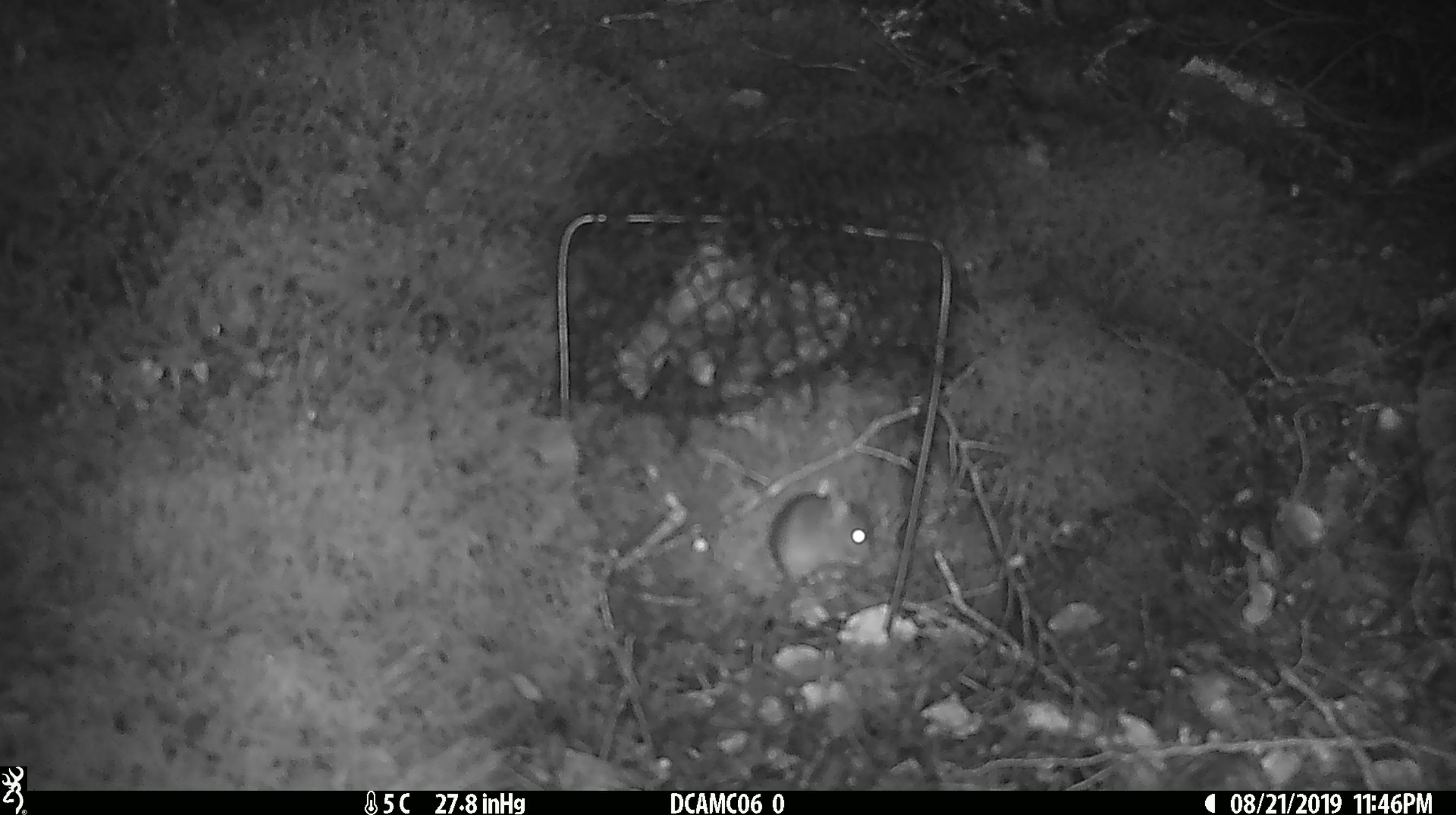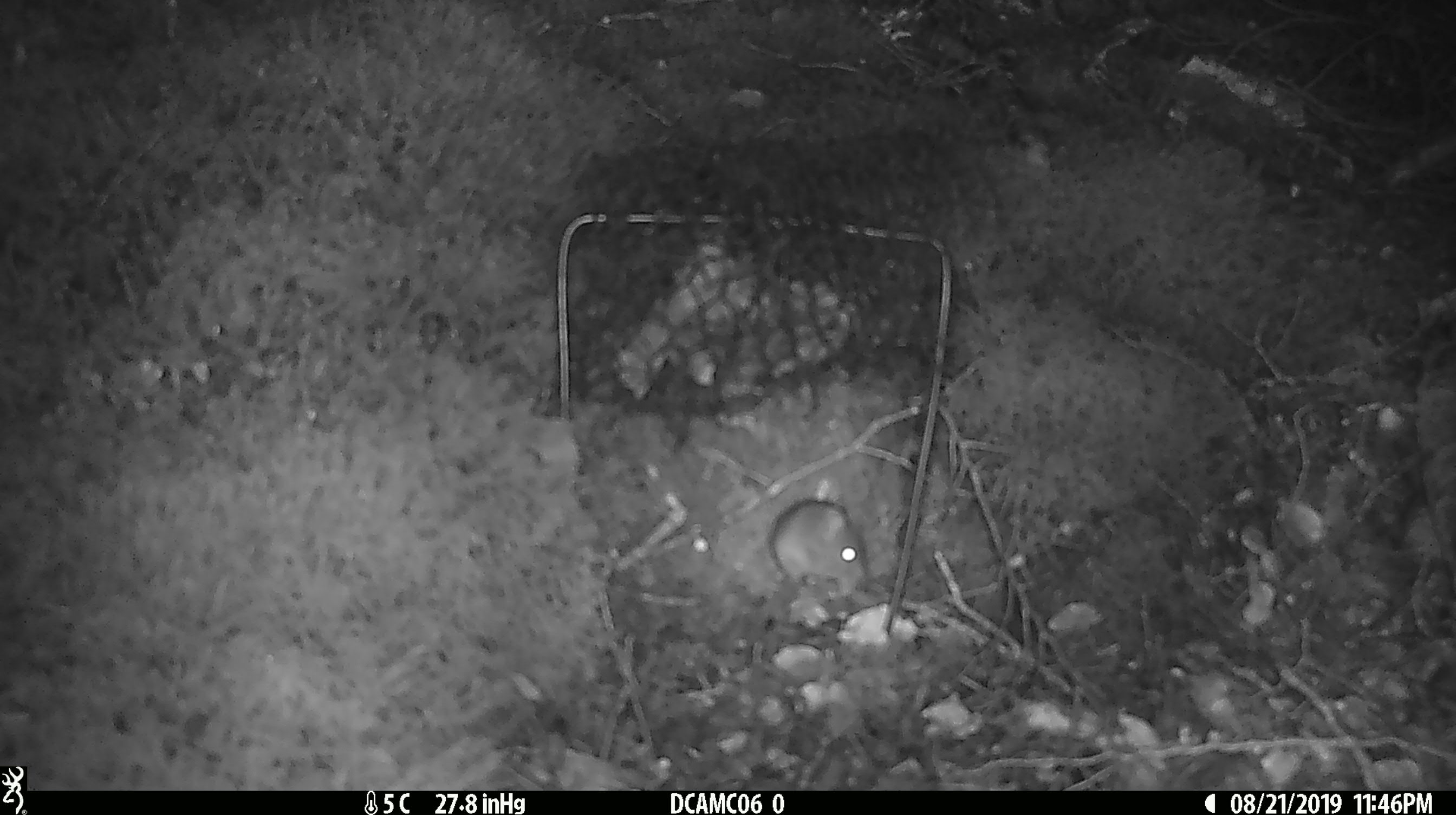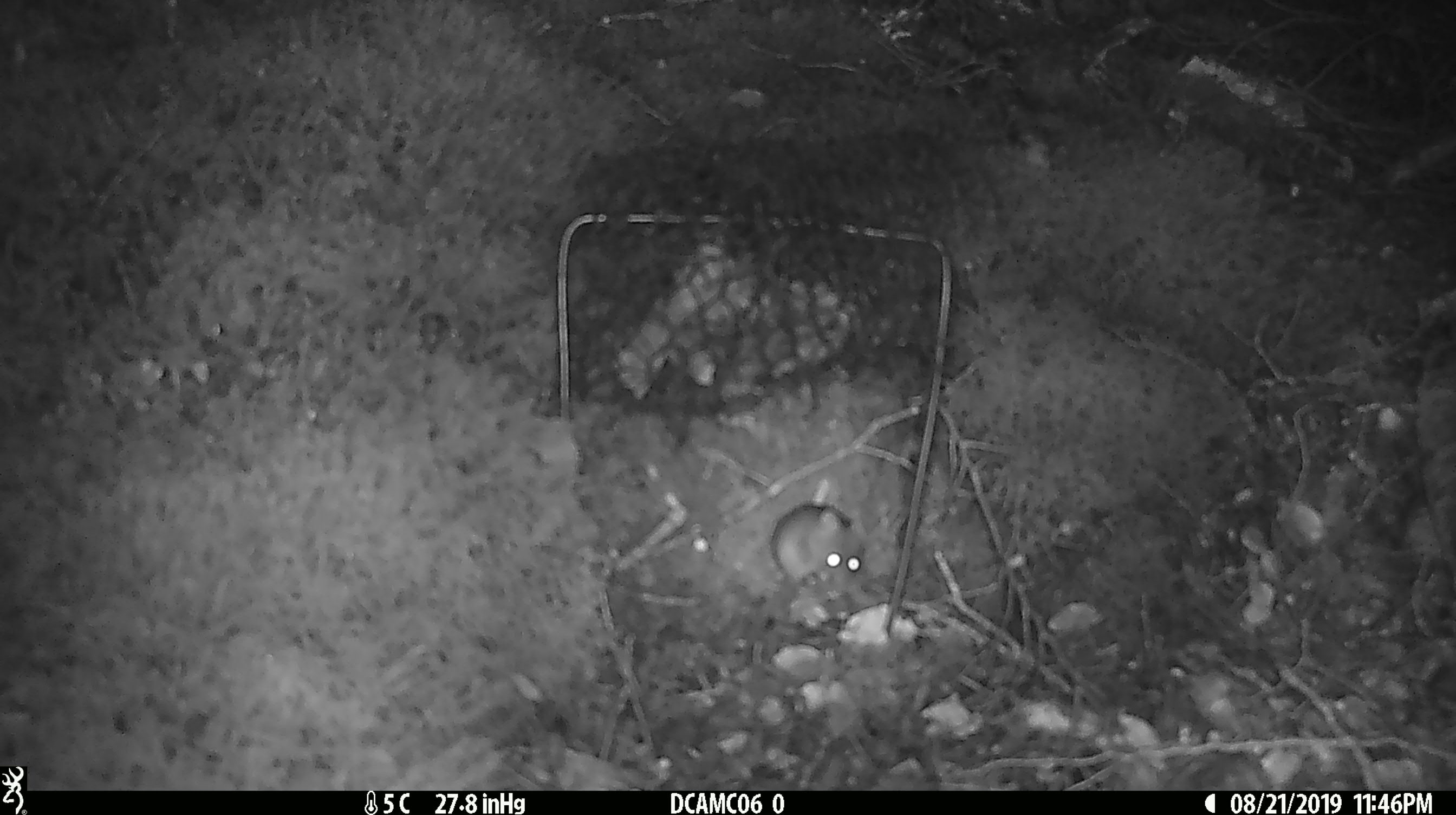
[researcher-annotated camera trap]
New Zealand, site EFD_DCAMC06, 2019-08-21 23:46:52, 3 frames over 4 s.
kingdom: Animalia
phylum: Chordata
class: Mammalia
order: Rodentia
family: Muridae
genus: Mus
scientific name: Mus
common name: mouse